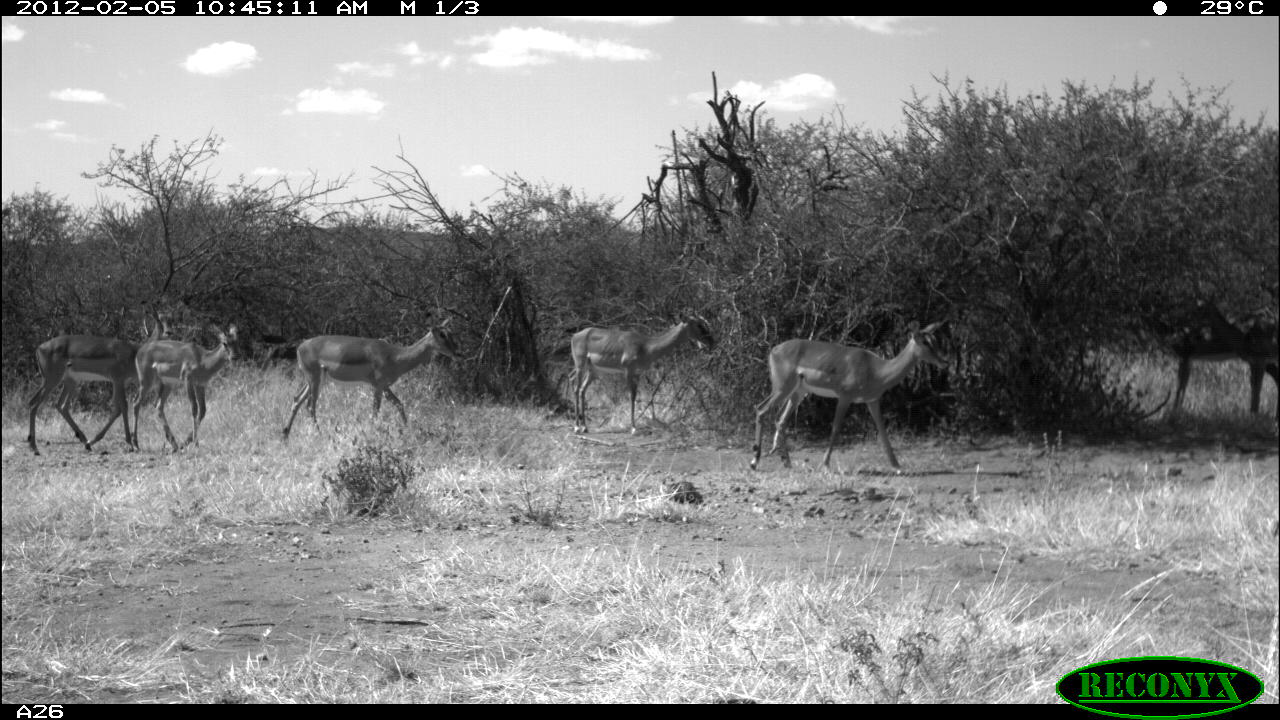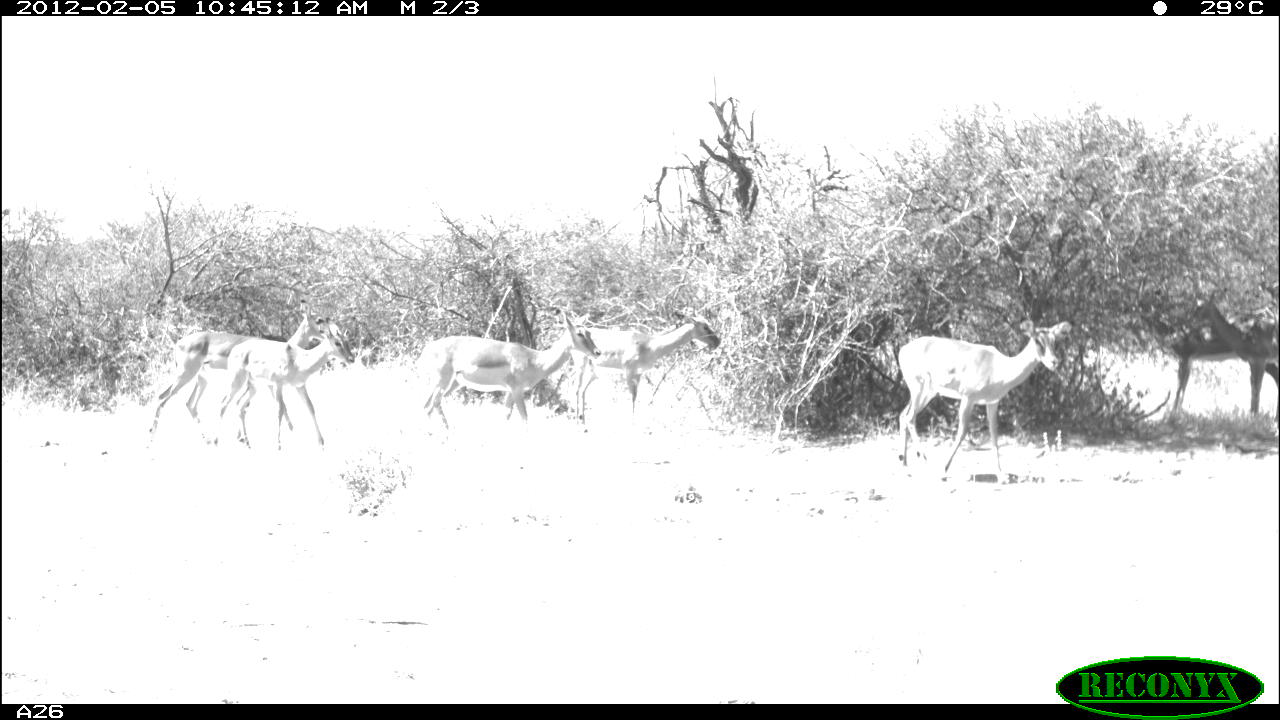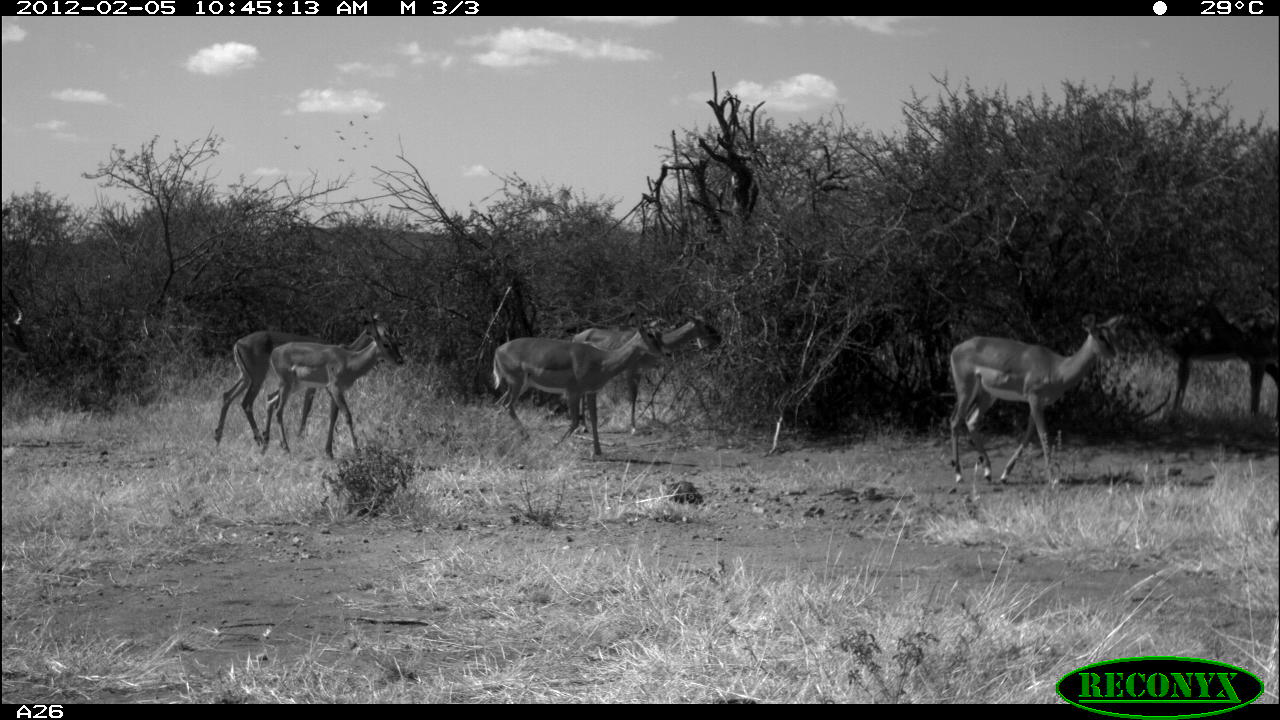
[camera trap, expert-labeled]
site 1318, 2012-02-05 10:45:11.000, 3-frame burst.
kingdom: Animalia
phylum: Chordata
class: Mammalia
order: Artiodactyla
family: Bovidae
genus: Aepyceros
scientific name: Aepyceros melampus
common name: impala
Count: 7.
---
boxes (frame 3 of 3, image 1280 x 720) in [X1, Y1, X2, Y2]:
aepyceros melampus: [949, 333, 1115, 486]; [492, 320, 672, 457]; [213, 329, 379, 455]; [260, 330, 406, 458]; [570, 313, 722, 435]